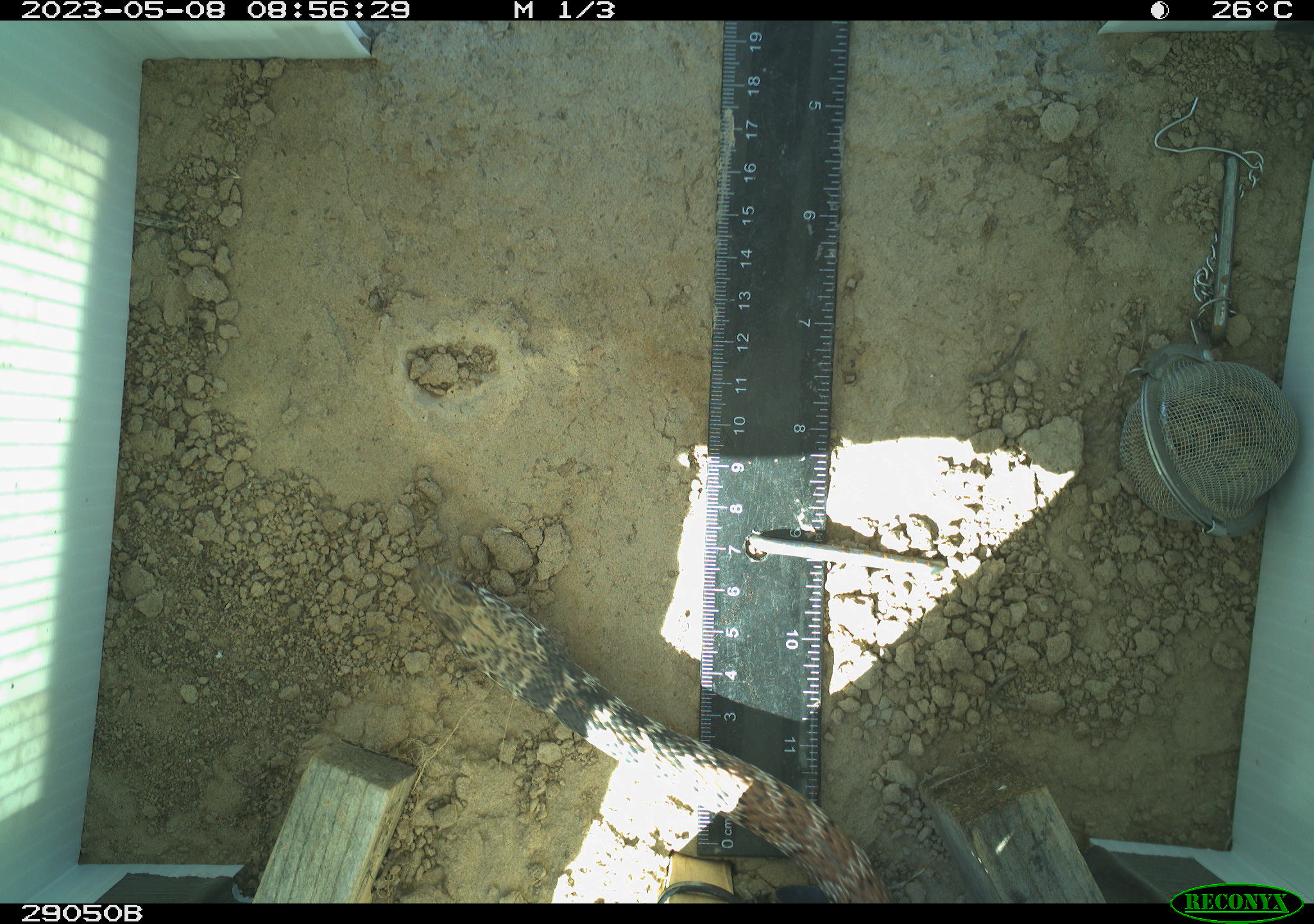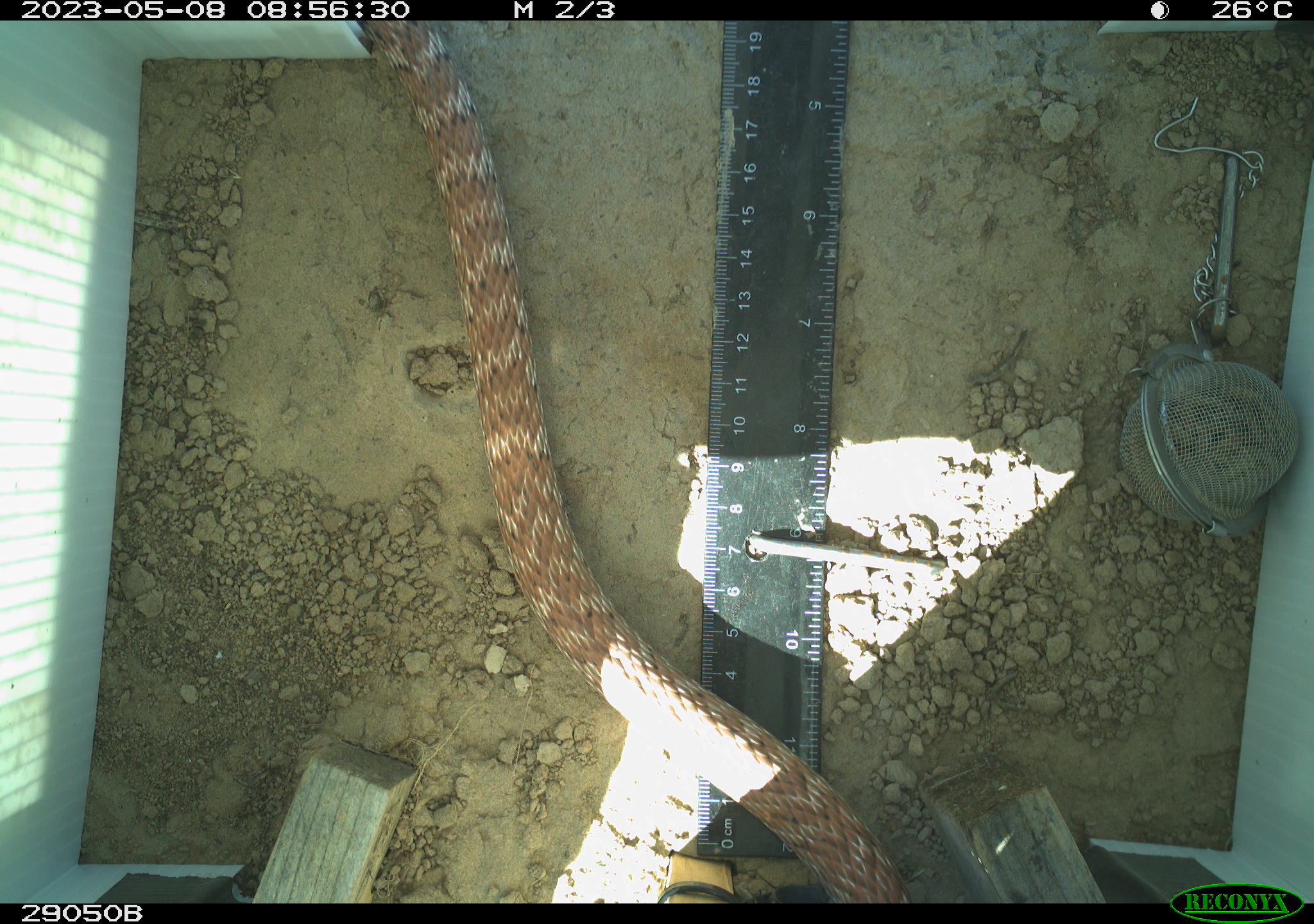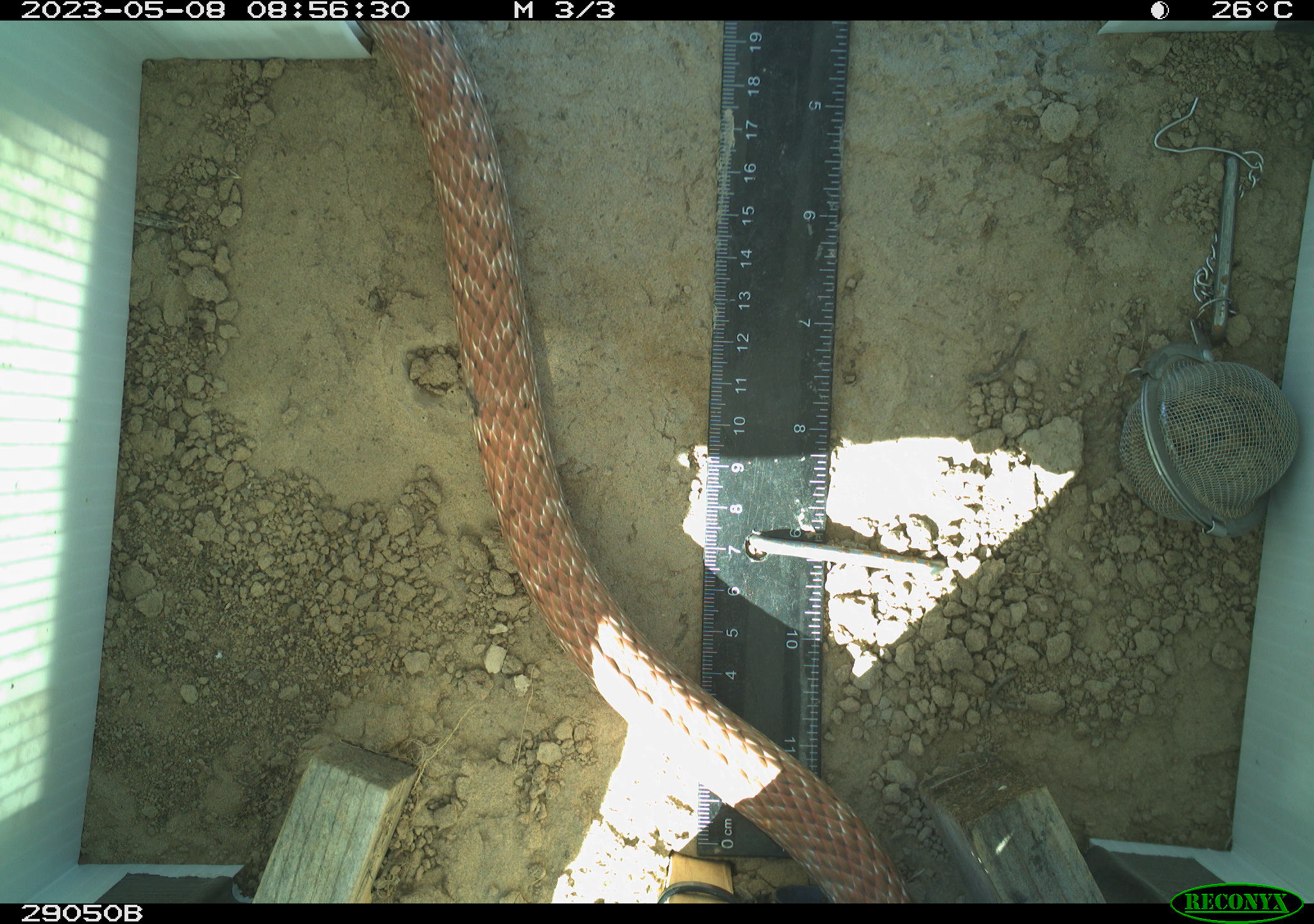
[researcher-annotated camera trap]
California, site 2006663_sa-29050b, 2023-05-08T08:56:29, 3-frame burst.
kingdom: Animalia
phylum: Chordata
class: Reptilia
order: Squamata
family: Colubridae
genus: Masticophis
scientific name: Masticophis flagellum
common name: coachwhip